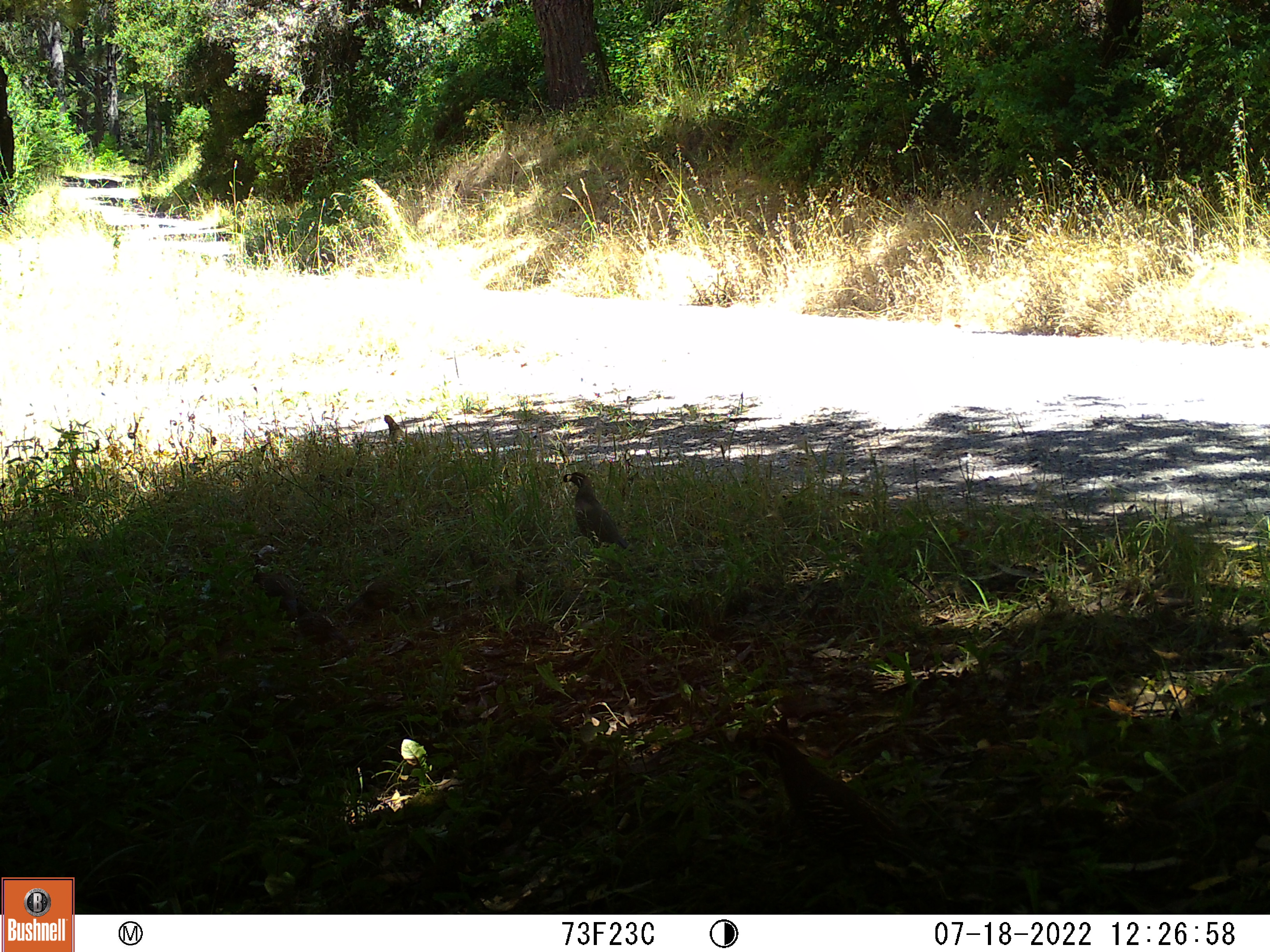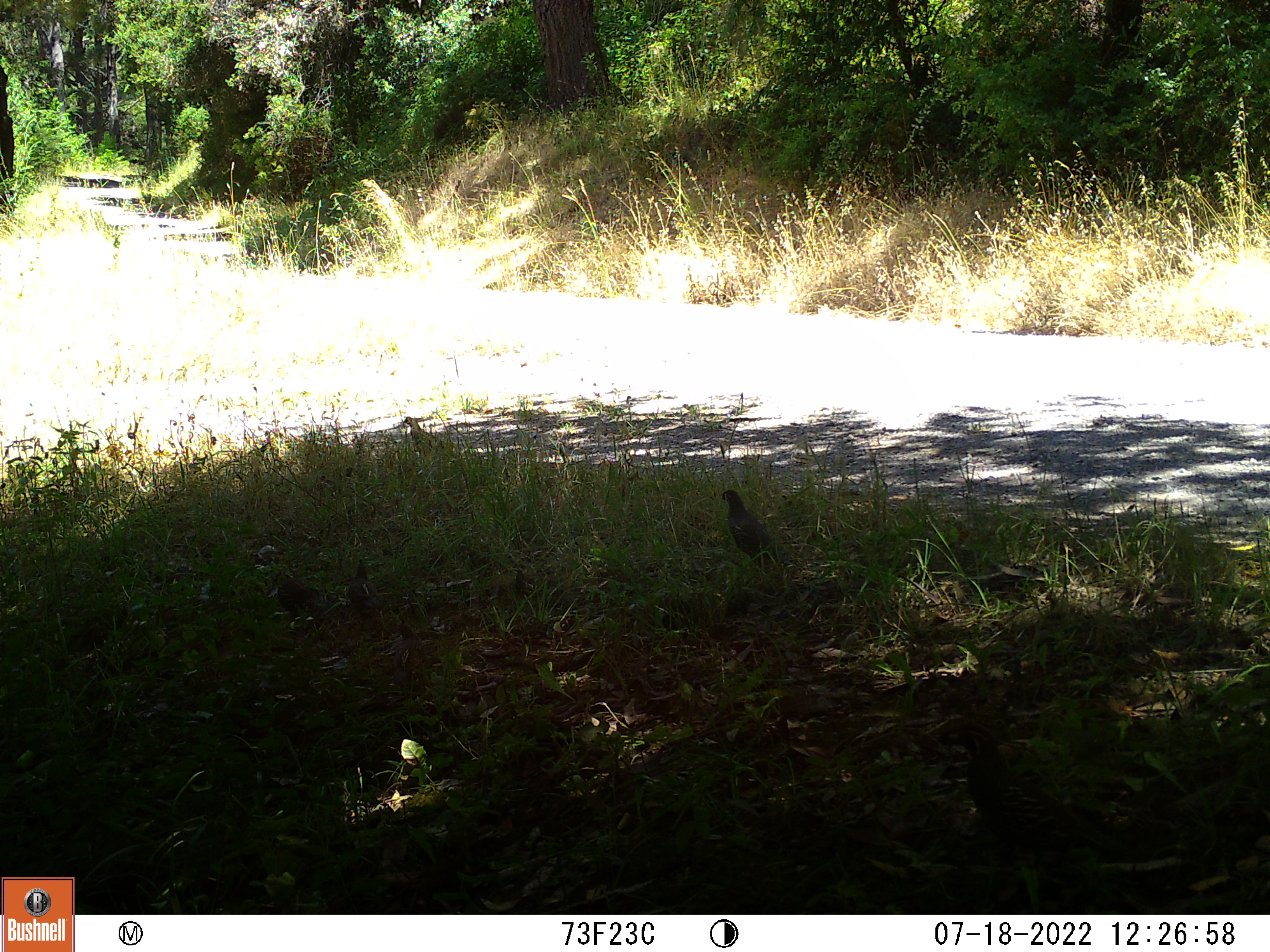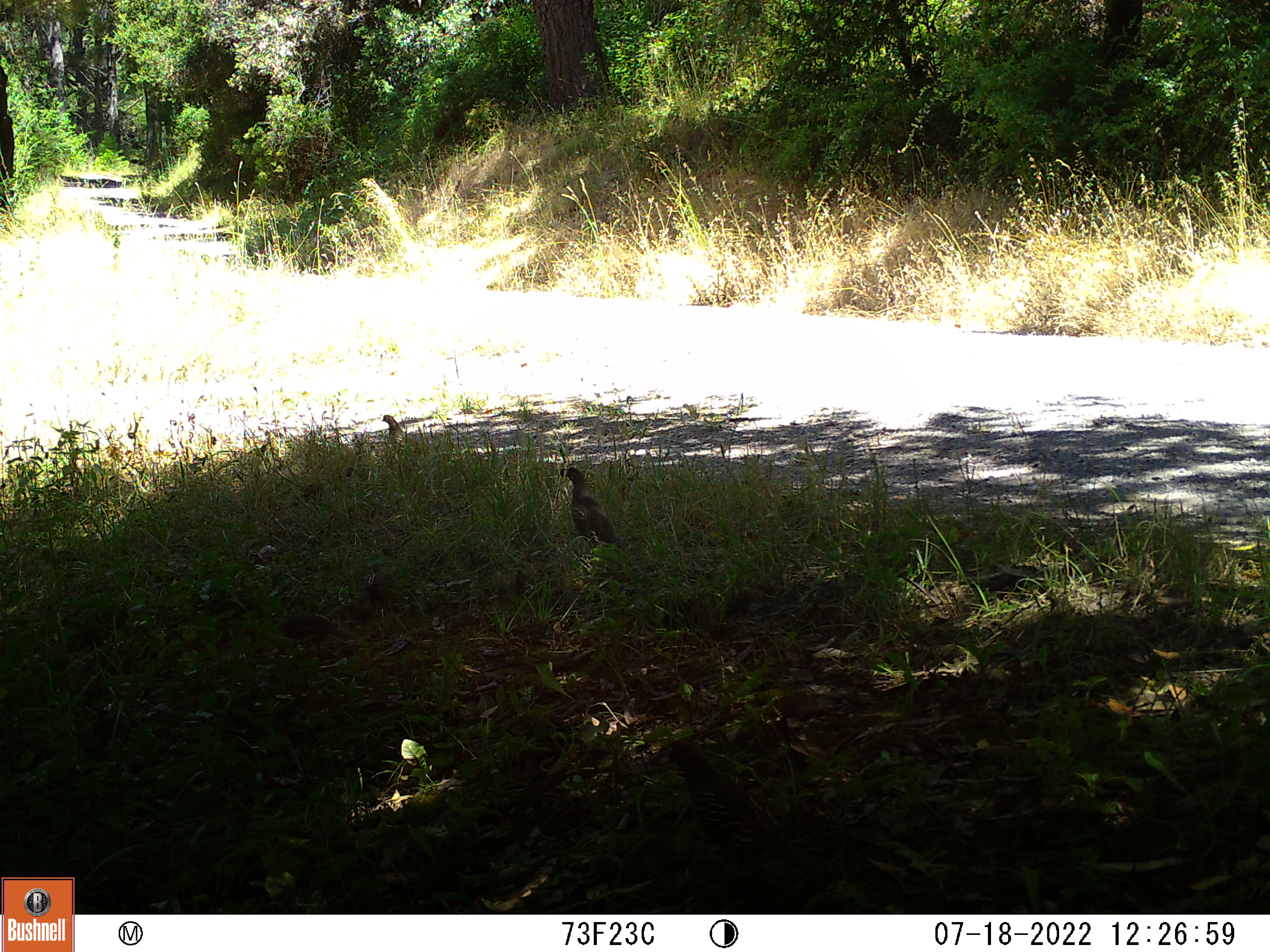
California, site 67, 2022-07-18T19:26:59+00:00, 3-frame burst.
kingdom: Animalia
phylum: Chordata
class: Aves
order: Galliformes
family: Odontophoridae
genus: Callipepla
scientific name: Callipepla californica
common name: california quail